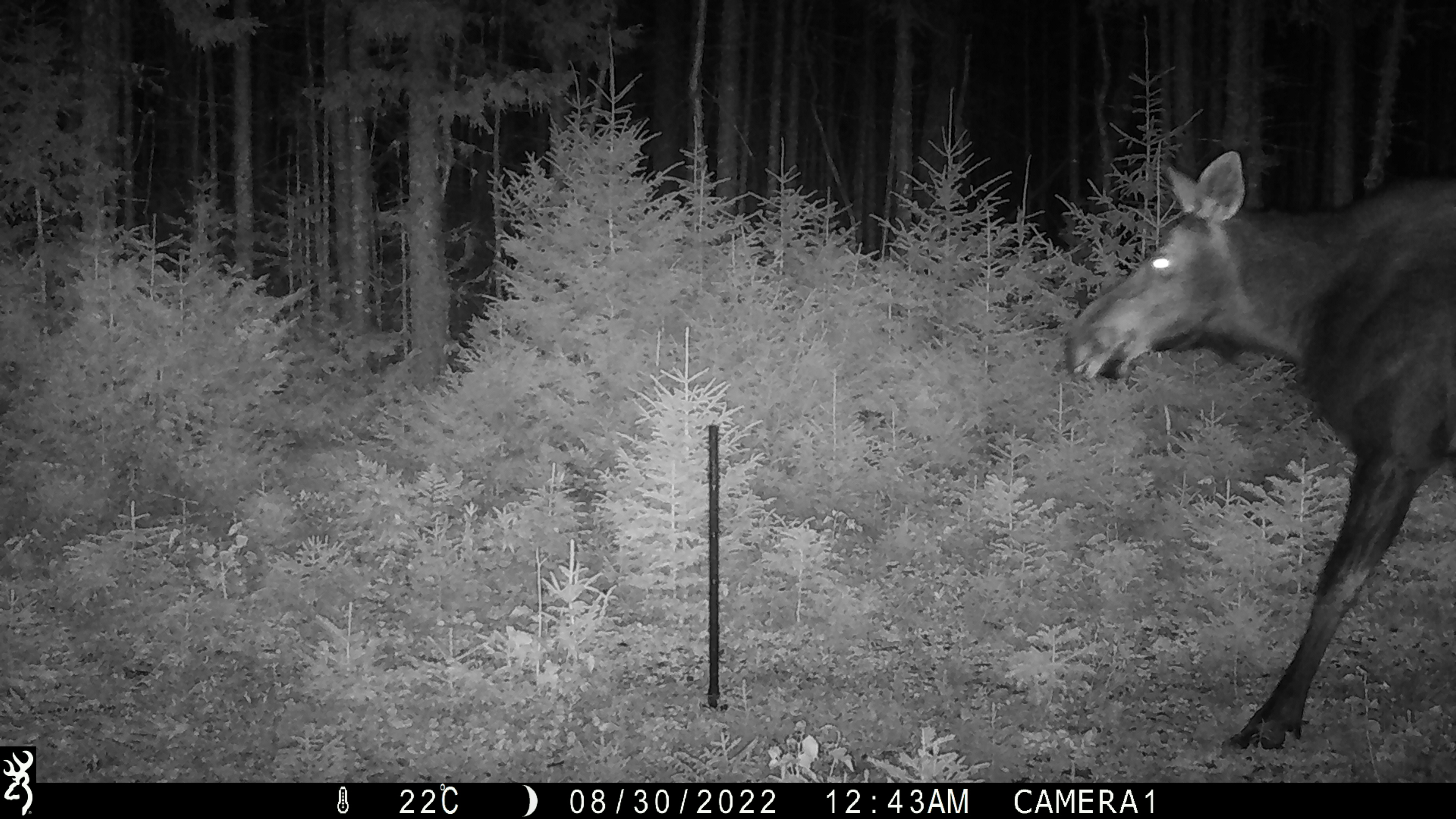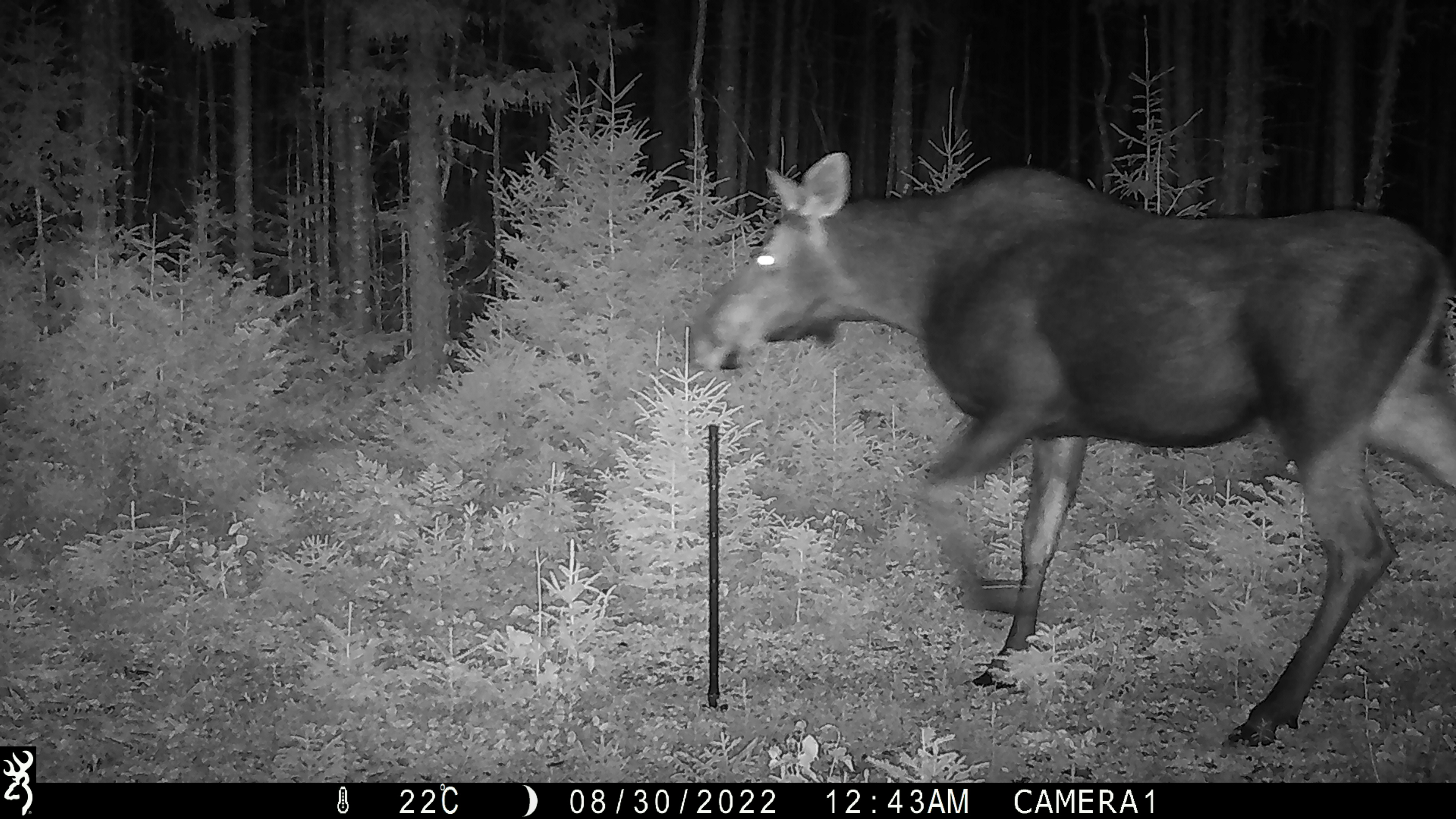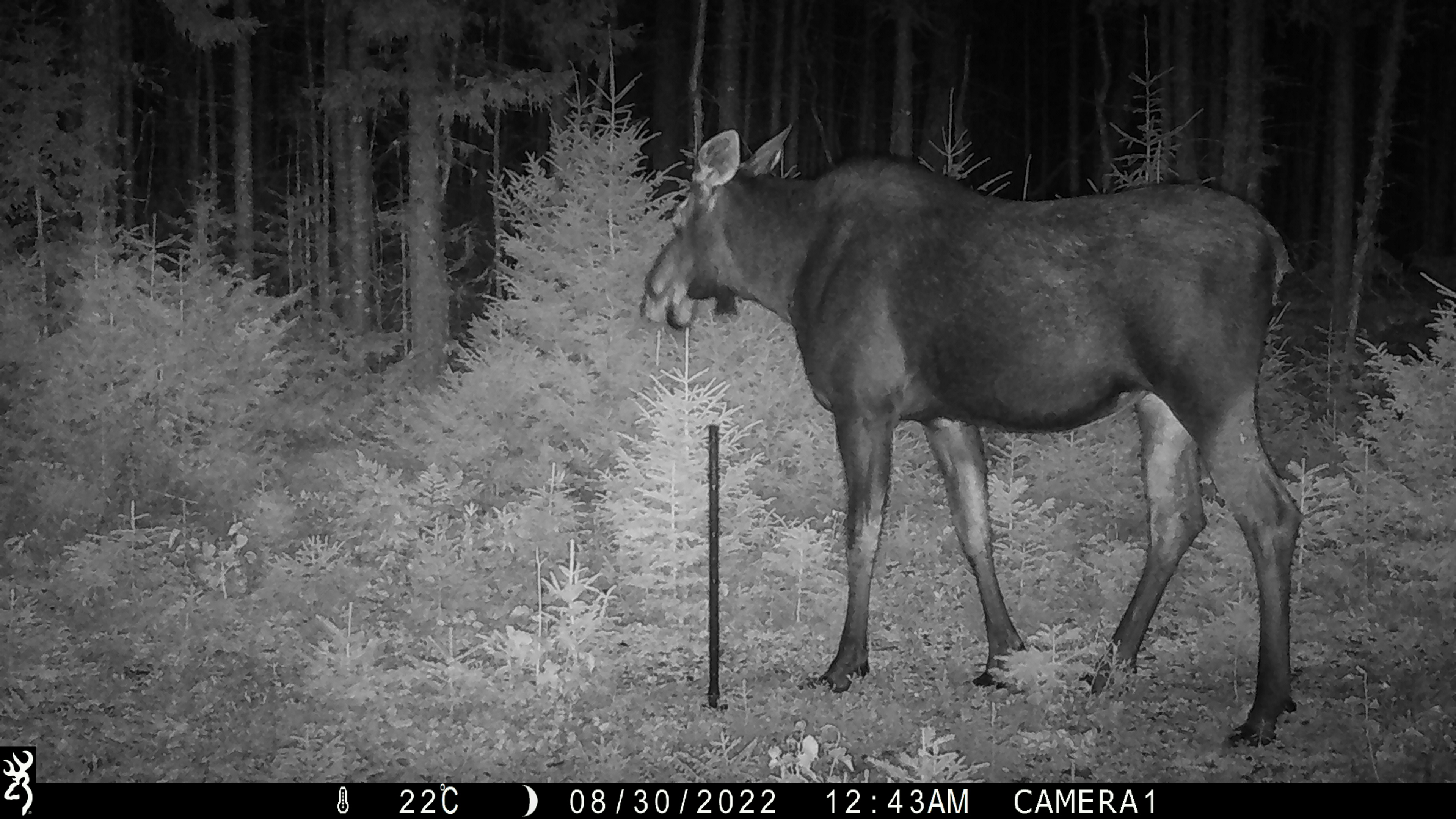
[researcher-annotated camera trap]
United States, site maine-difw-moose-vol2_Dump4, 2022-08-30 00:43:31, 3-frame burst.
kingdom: Animalia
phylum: Chordata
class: Mammalia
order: Artiodactyla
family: Cervidae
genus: Alces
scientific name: Alces alces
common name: moose